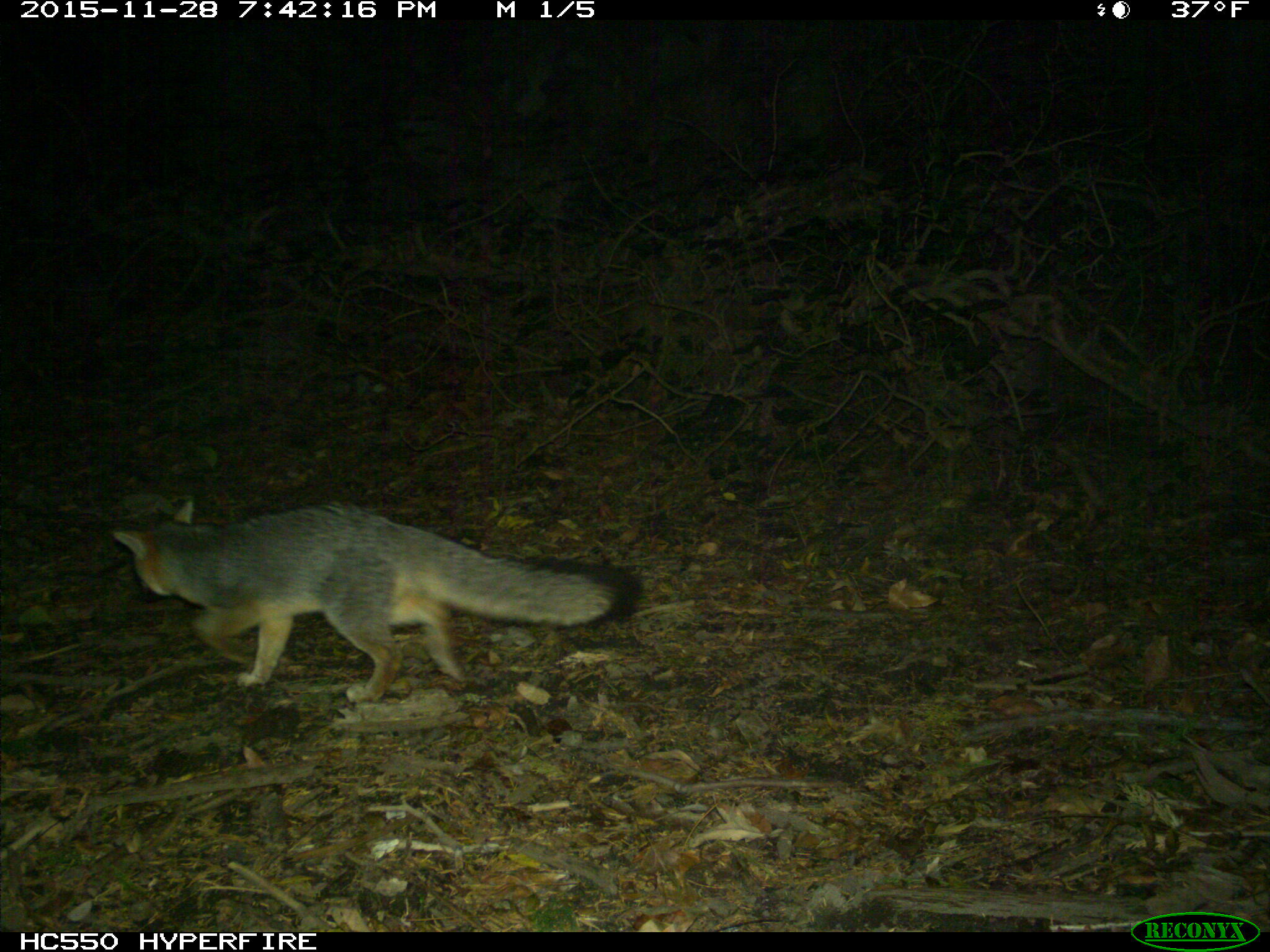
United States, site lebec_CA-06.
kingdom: Animalia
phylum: Chordata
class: Mammalia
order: Carnivora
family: Canidae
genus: Urocyon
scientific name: Urocyon cinereoargenteus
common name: gray fox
Urocyon cinereoargenteus (gray fox).